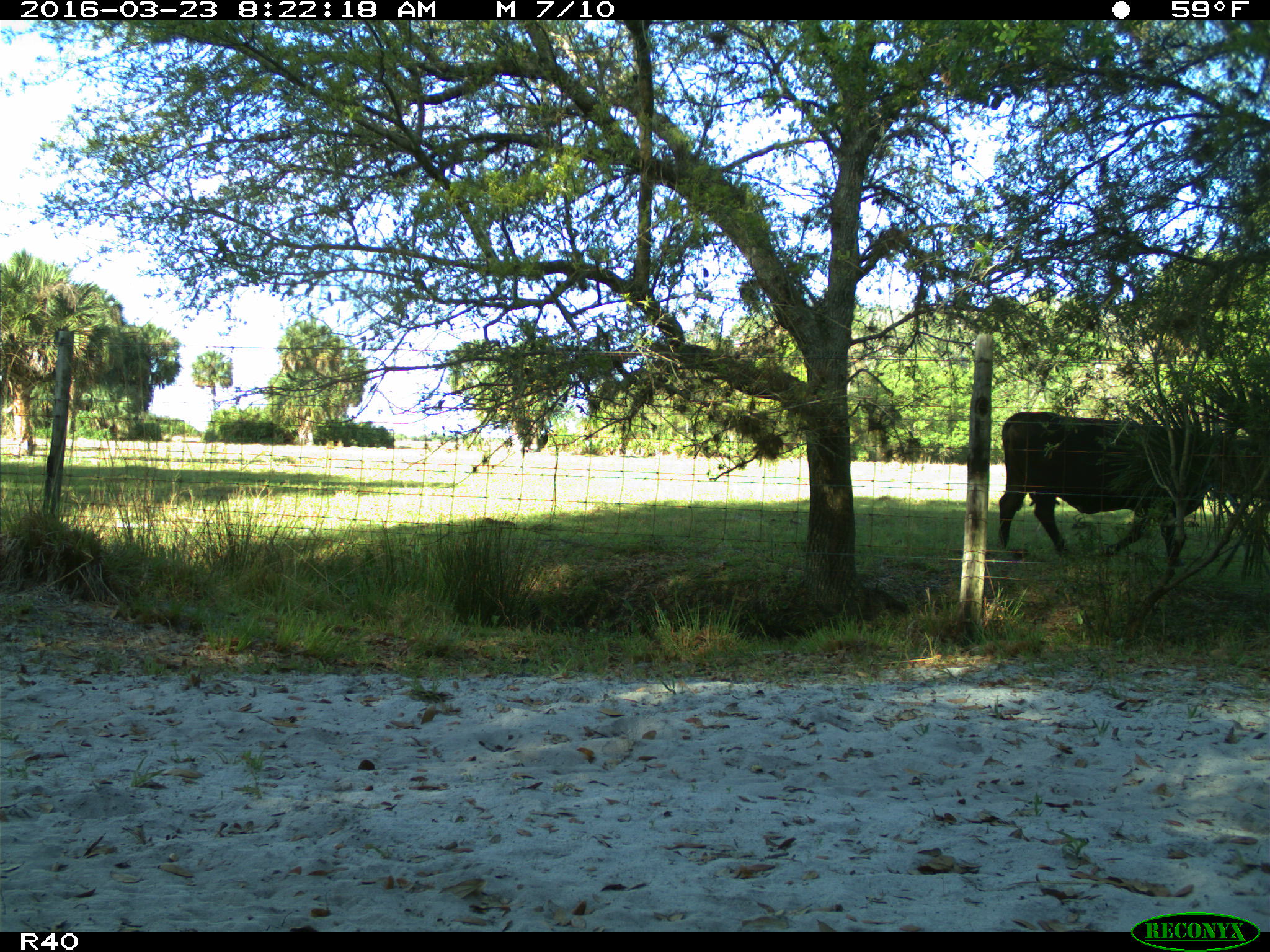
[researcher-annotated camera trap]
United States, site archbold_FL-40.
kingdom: Animalia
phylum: Chordata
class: Mammalia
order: Artiodactyla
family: Bovidae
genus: Bos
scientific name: Bos taurus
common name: domestic cow